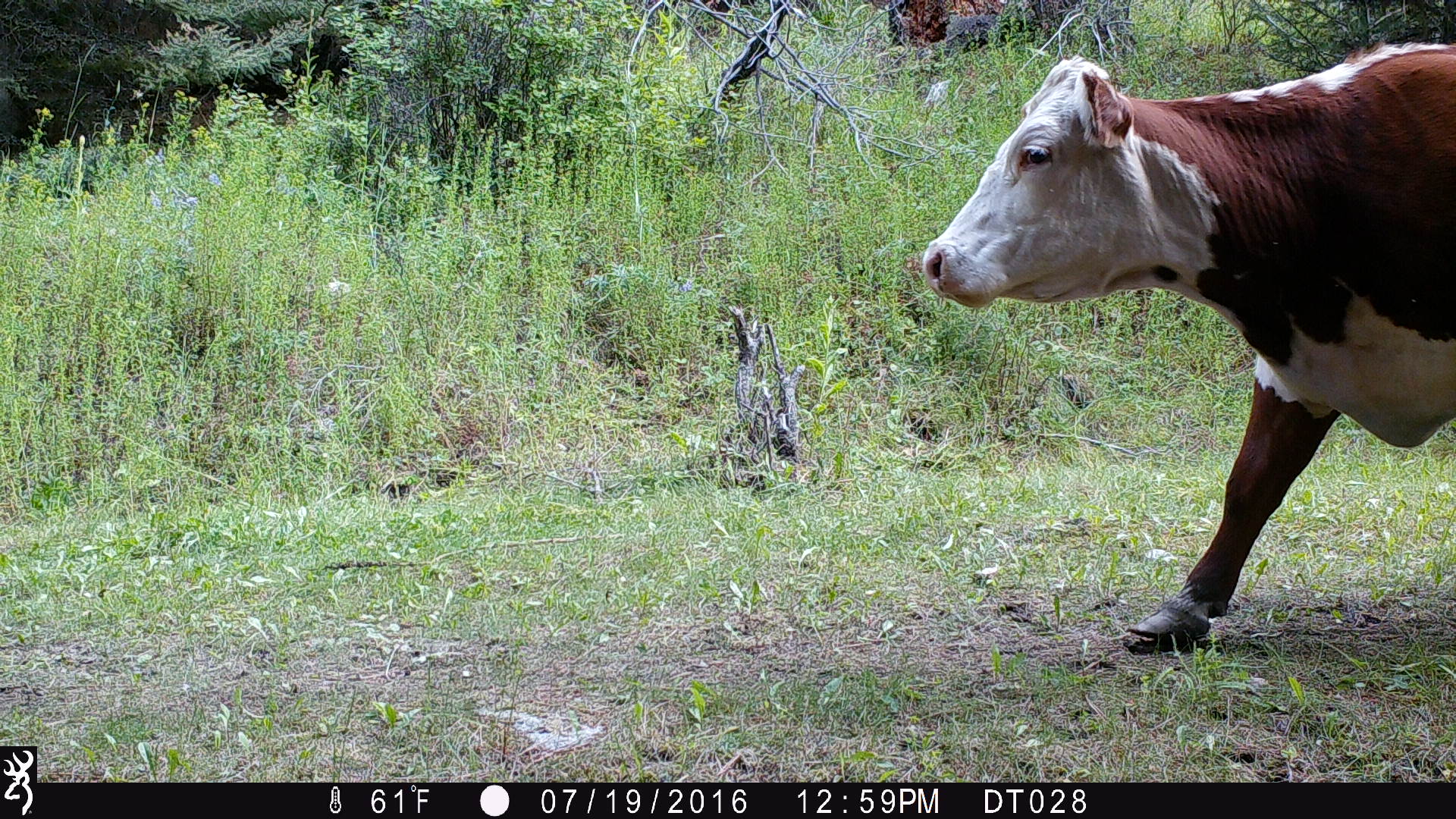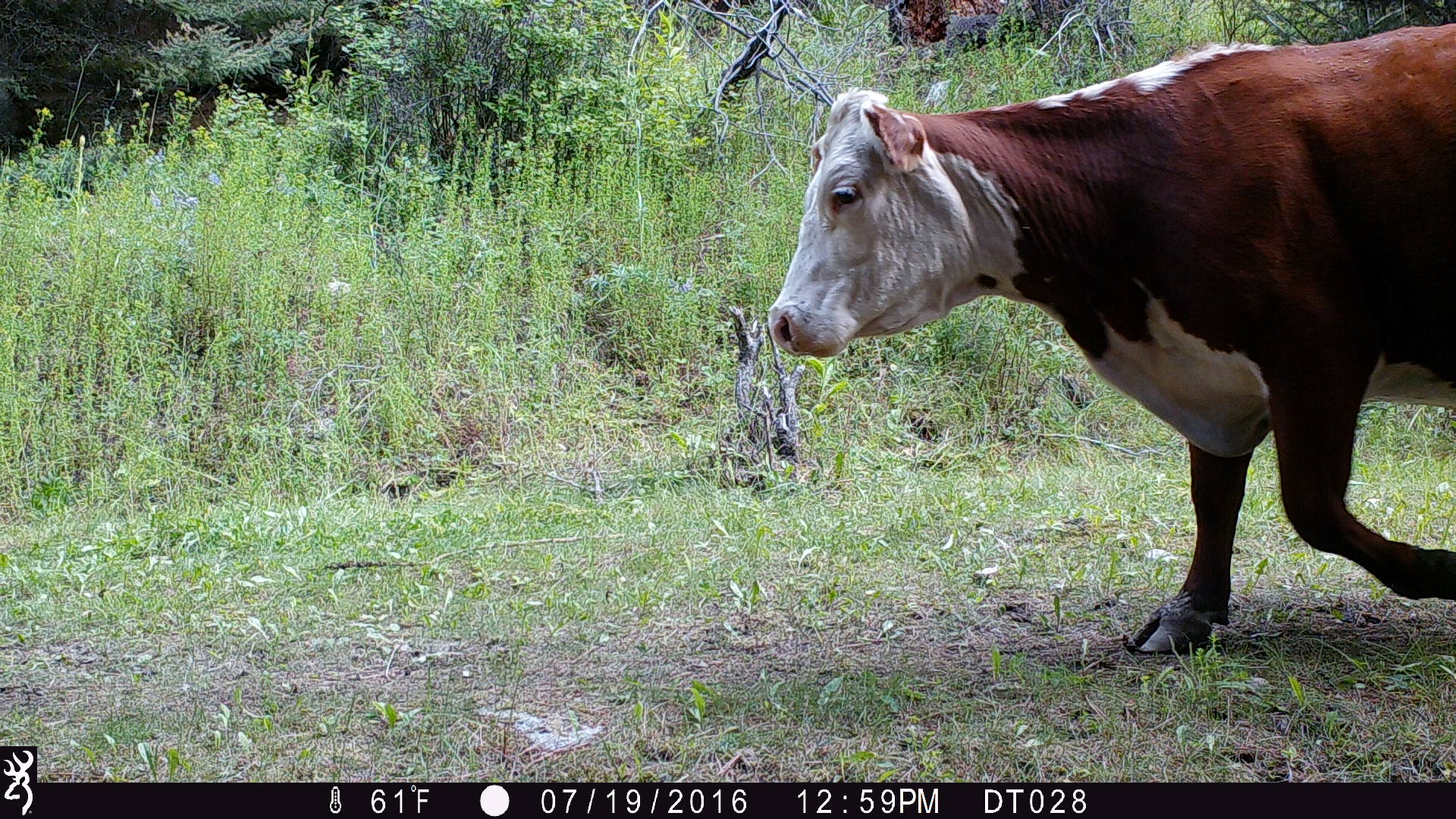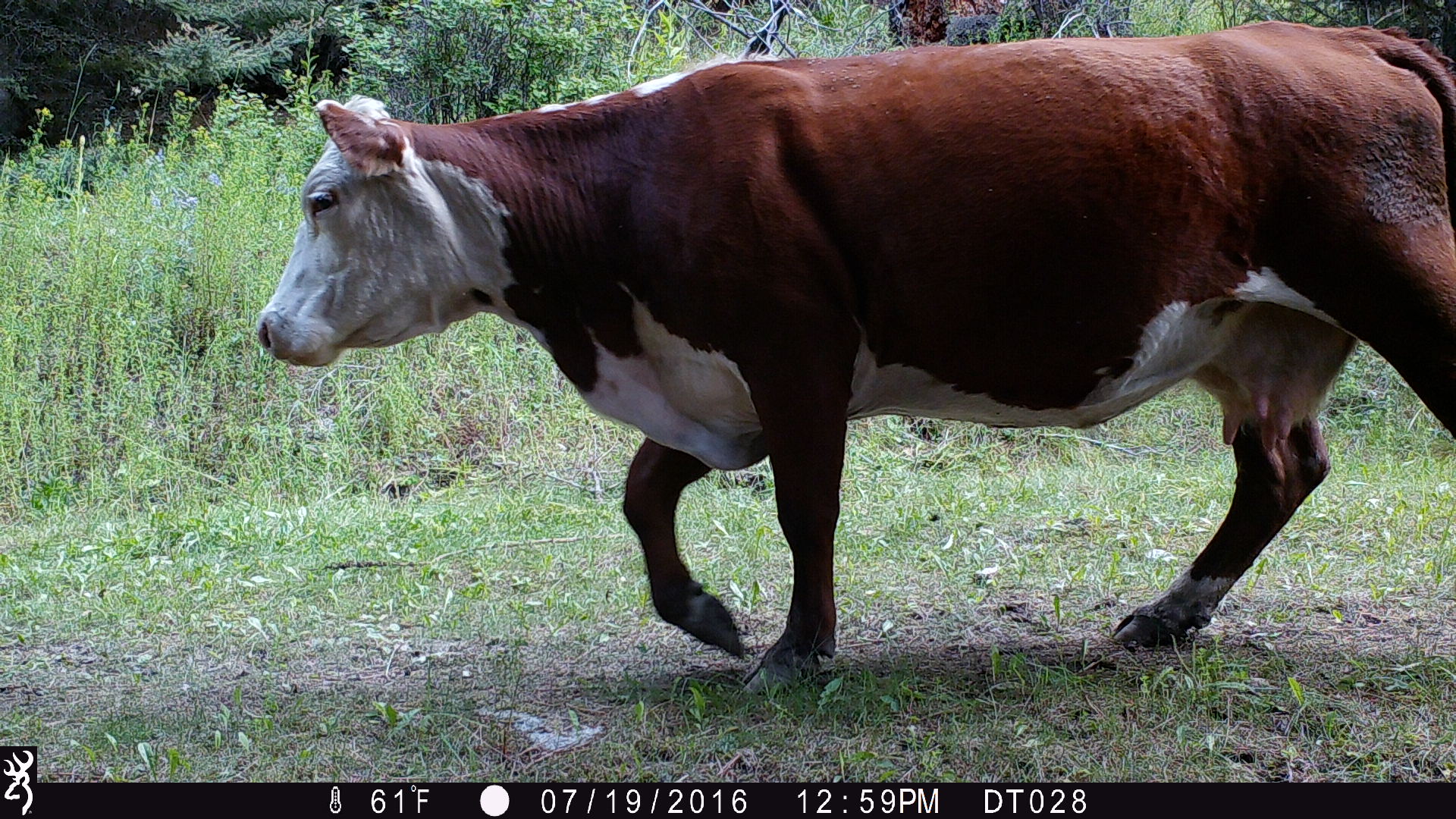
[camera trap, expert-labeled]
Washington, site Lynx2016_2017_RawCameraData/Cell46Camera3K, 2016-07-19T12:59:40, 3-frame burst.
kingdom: Animalia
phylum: Chordata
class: Mammalia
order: Artiodactyla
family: Bovidae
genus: Bos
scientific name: Bos taurus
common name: domestic cattle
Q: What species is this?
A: Domestic cattle (Bos taurus).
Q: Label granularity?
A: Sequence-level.